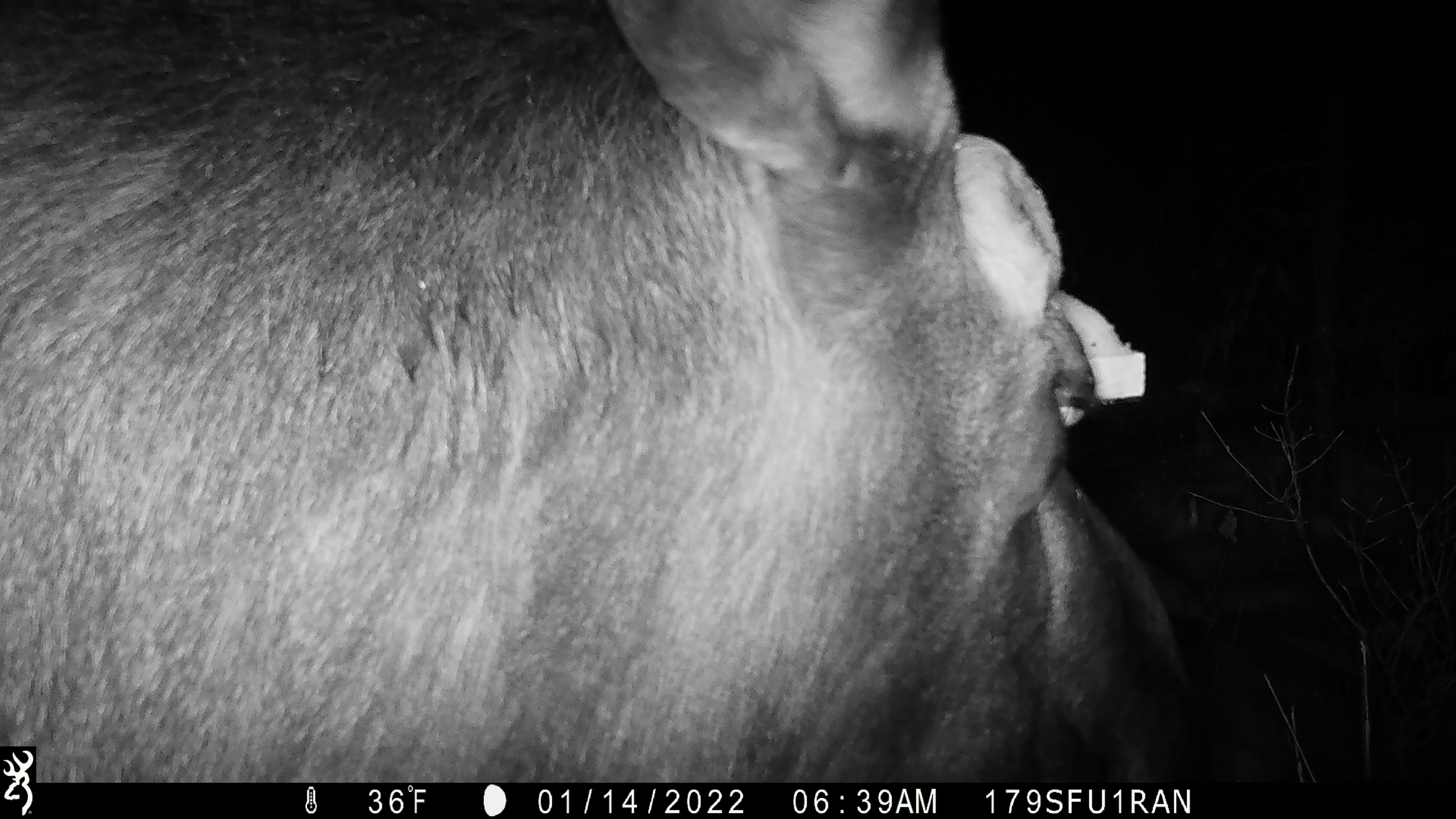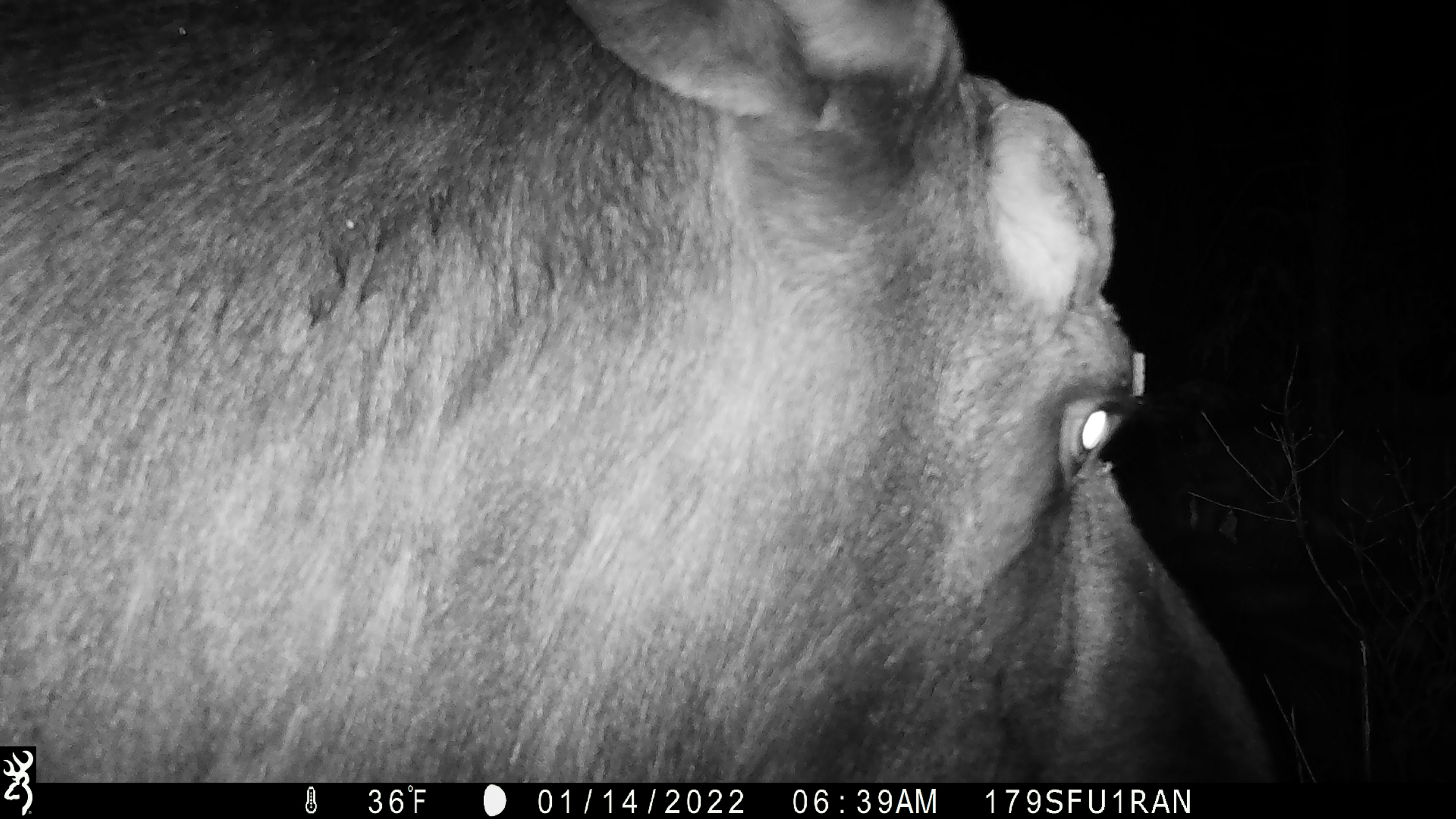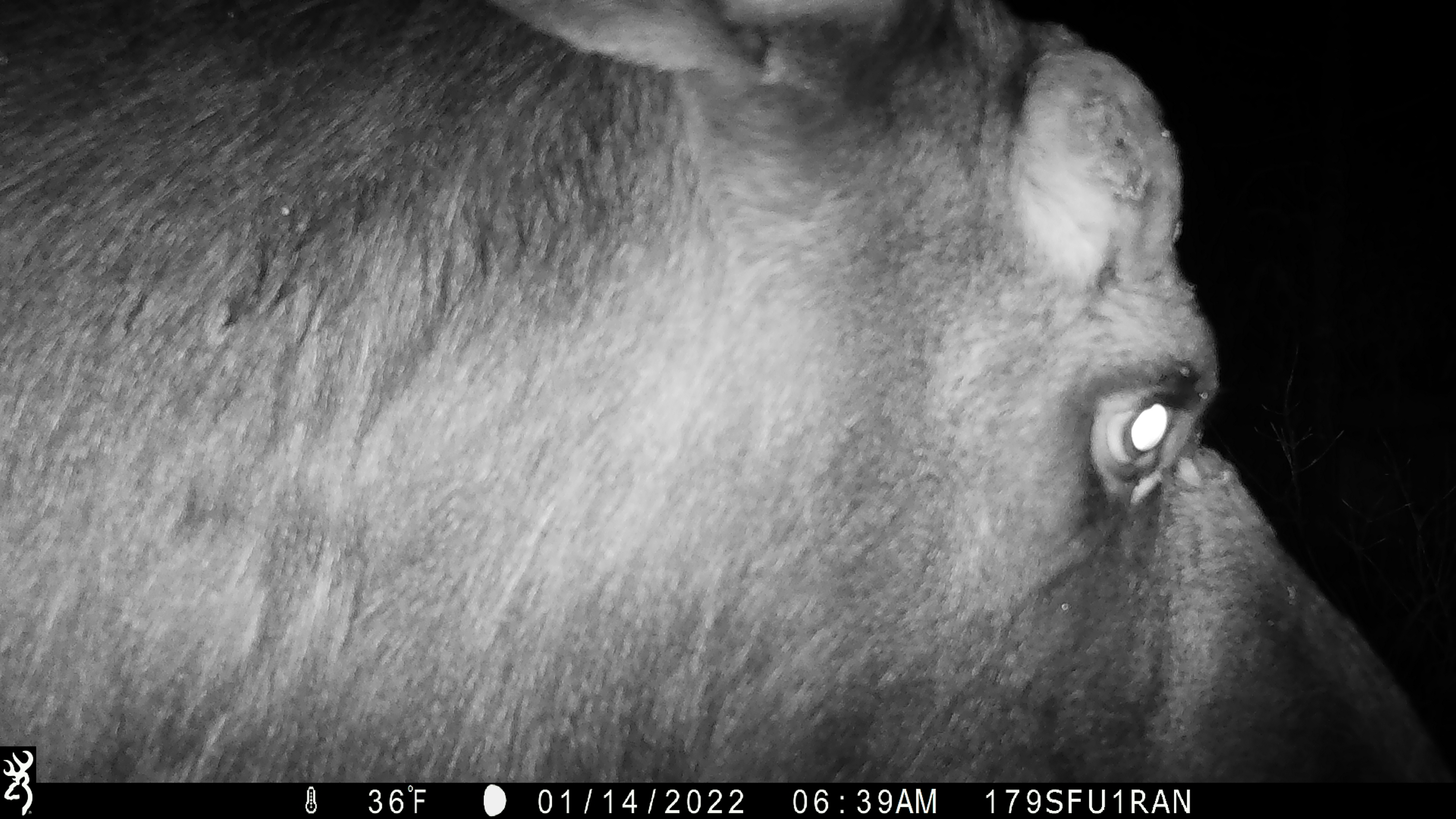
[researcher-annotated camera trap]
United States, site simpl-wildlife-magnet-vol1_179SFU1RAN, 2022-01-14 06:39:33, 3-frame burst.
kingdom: Animalia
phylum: Chordata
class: Mammalia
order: Artiodactyla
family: Cervidae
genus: Alces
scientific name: Alces alces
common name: moose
Moose (Alces alces).